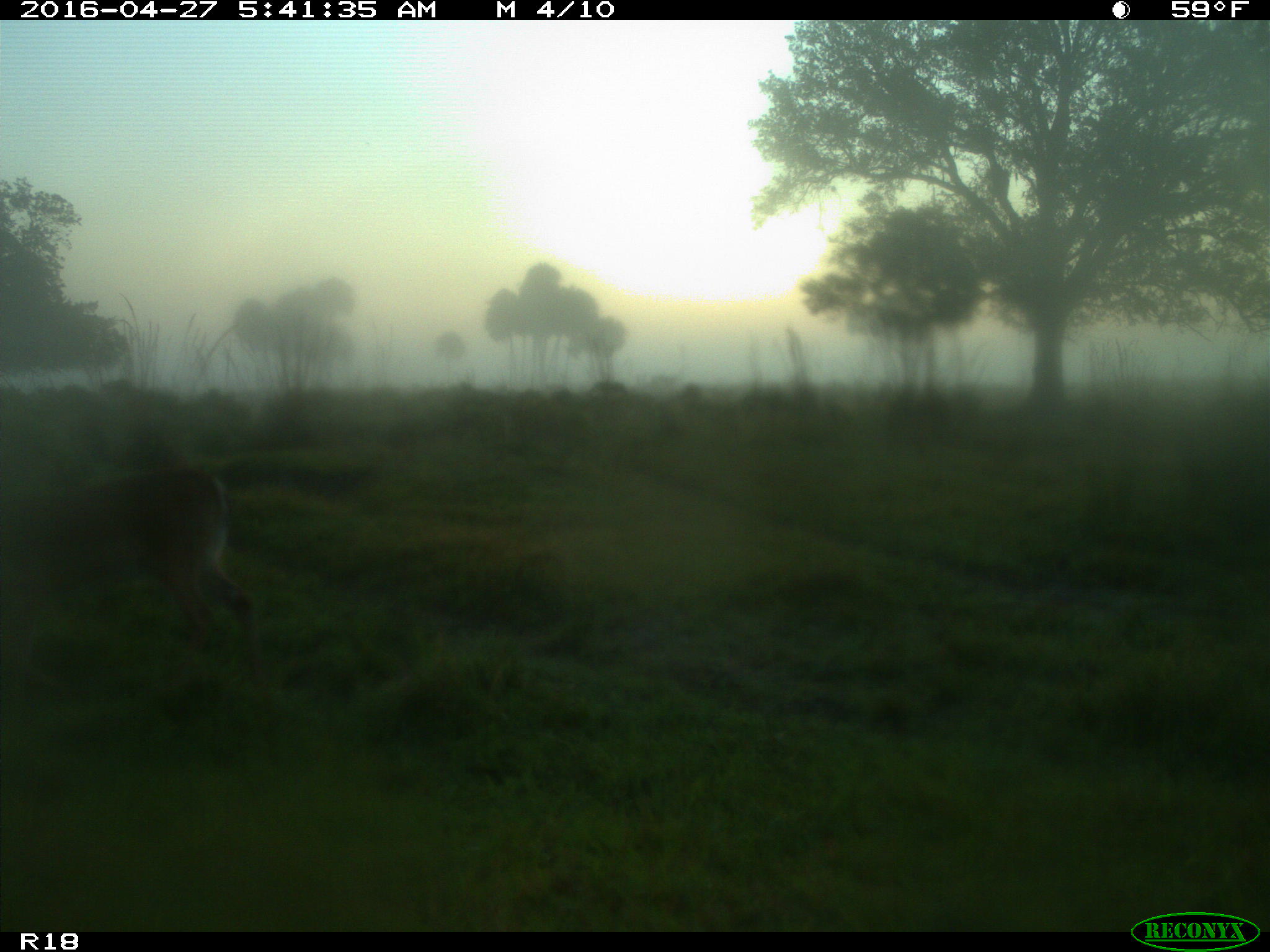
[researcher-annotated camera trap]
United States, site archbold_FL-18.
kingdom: Animalia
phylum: Chordata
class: Mammalia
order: Artiodactyla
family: Cervidae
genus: Odocoileus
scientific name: Odocoileus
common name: deer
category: unidentified deer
Unidentified deer (deer) (Odocoileus).